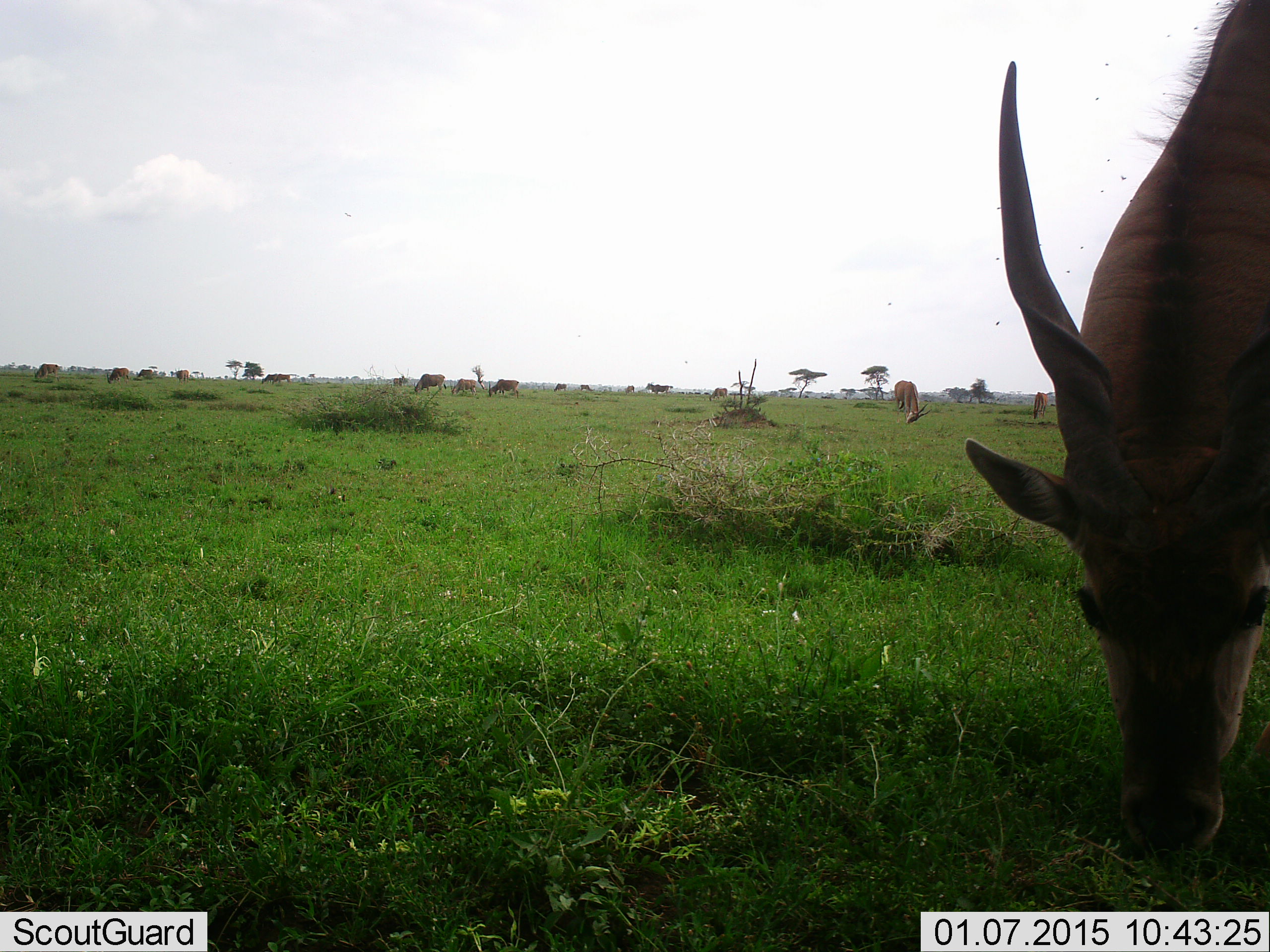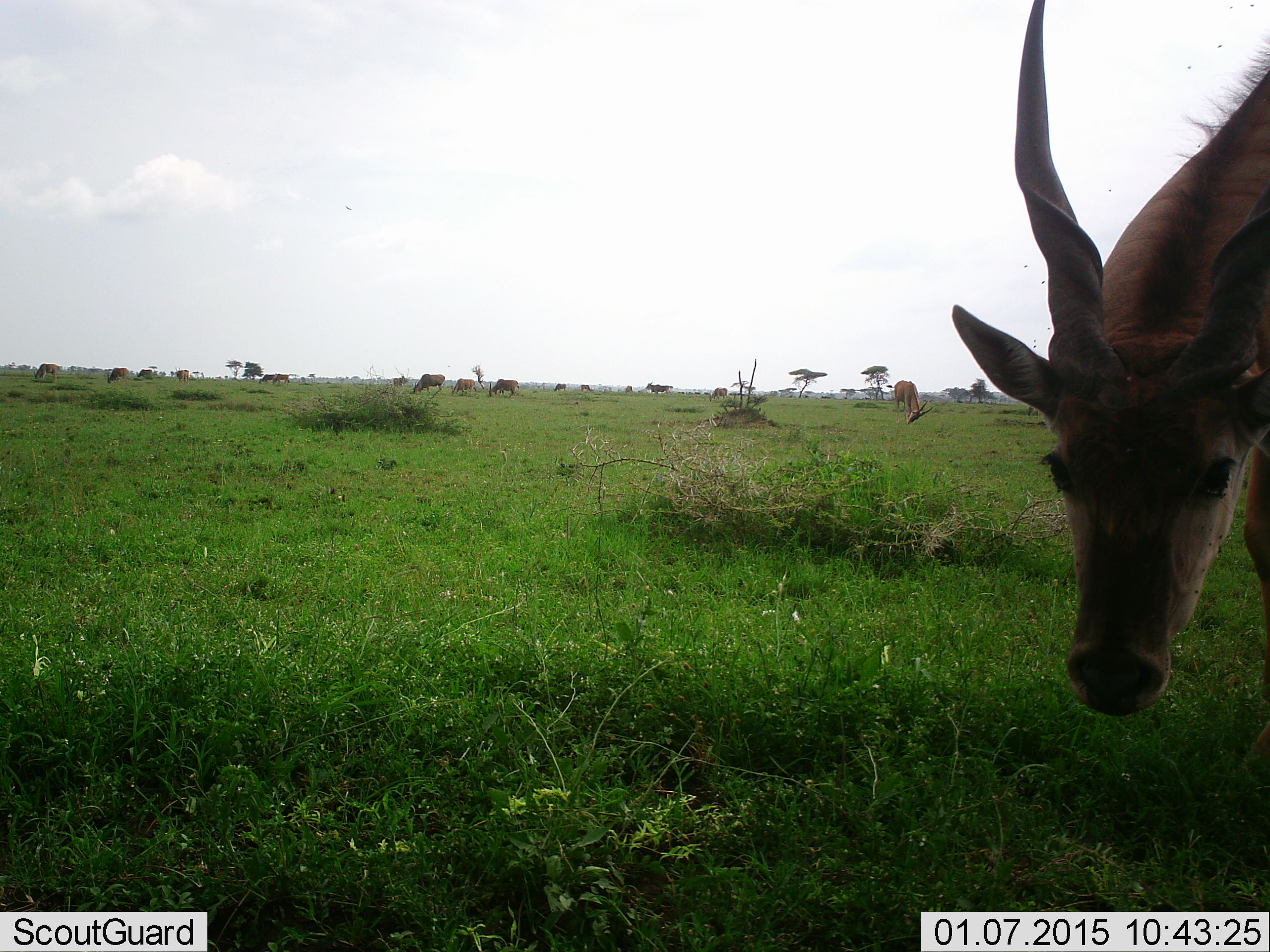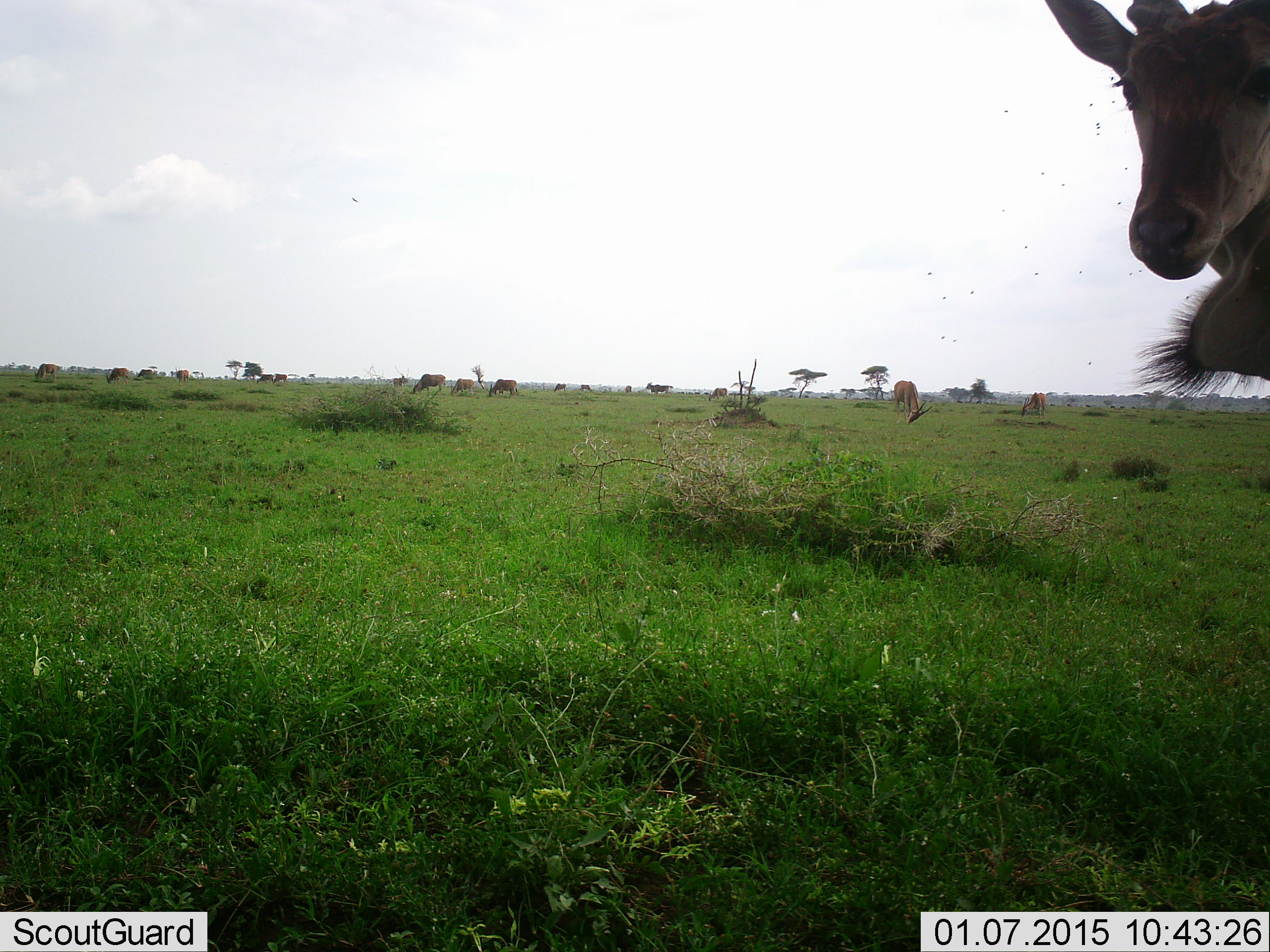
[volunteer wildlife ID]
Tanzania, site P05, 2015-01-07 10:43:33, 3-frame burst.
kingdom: Animalia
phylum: Chordata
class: Mammalia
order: Artiodactyla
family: Bovidae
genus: Tragelaphus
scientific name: Tragelaphus oryx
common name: eland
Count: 11-50.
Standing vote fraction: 40%.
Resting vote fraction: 0%.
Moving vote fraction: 10%.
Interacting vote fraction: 0%.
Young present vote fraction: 10%.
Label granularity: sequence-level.